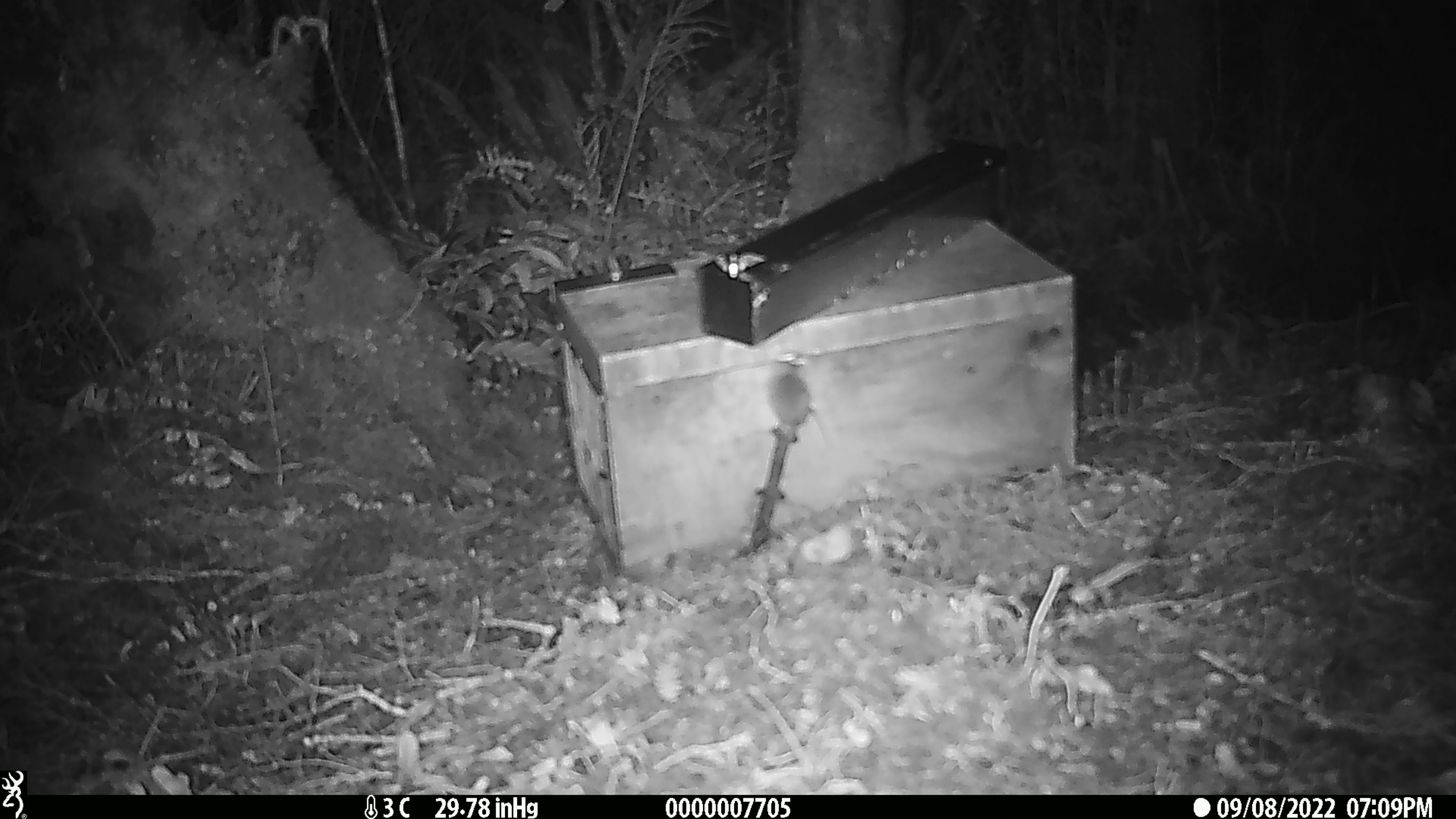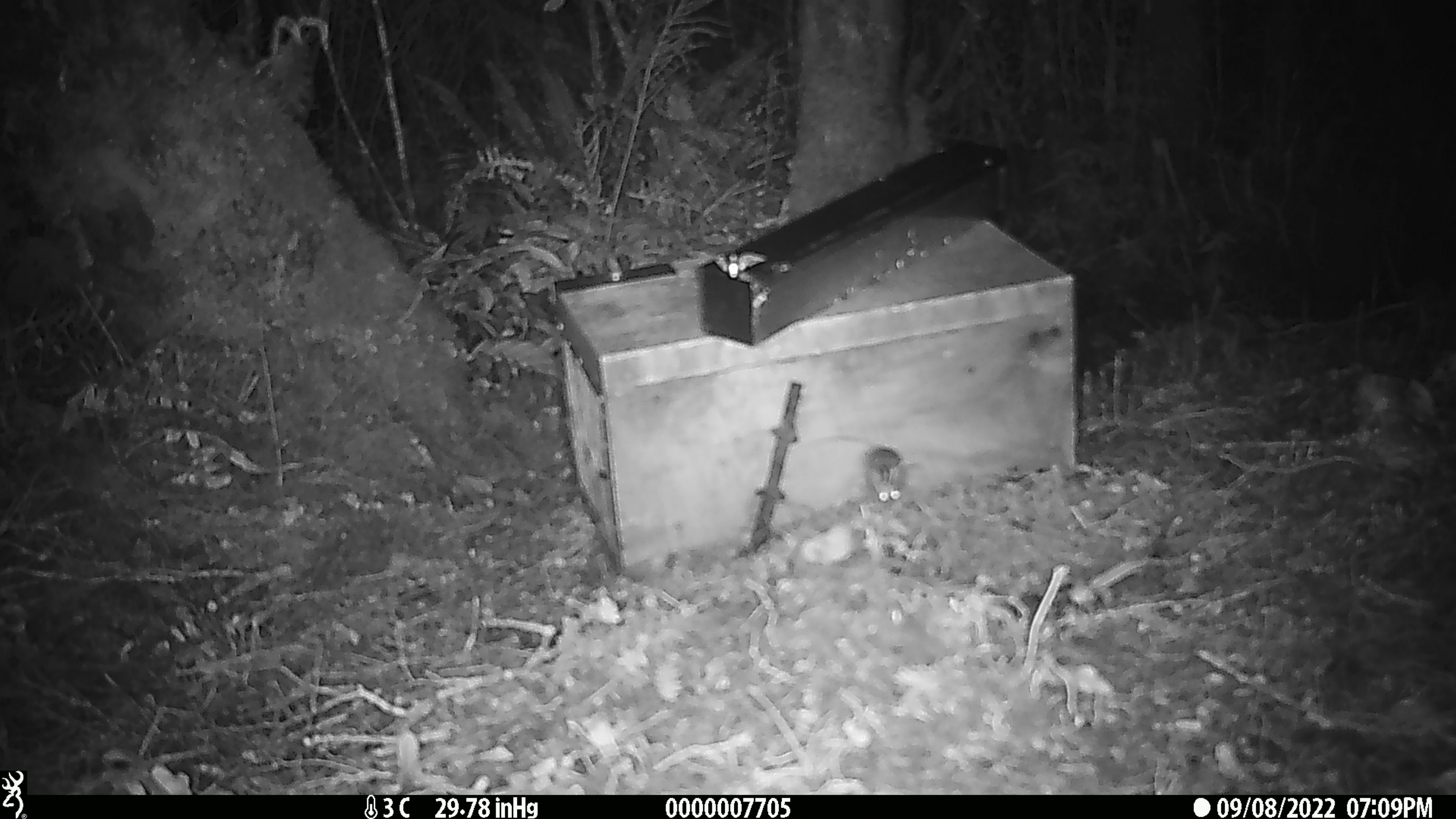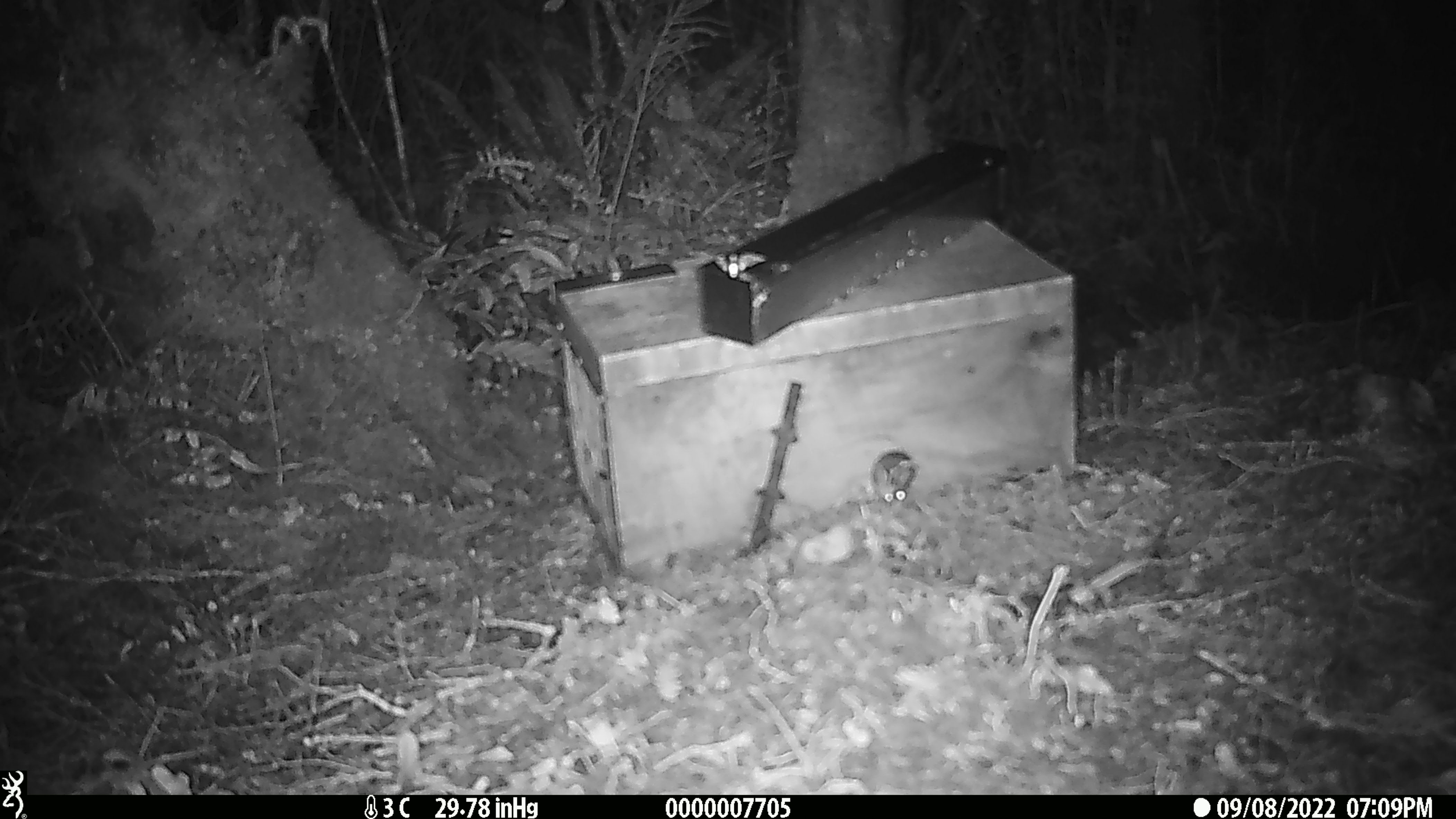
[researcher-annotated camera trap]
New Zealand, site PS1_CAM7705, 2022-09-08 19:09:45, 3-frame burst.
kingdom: Animalia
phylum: Chordata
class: Mammalia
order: Rodentia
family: Muridae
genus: Mus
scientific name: Mus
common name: mouse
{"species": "mouse (Mus)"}